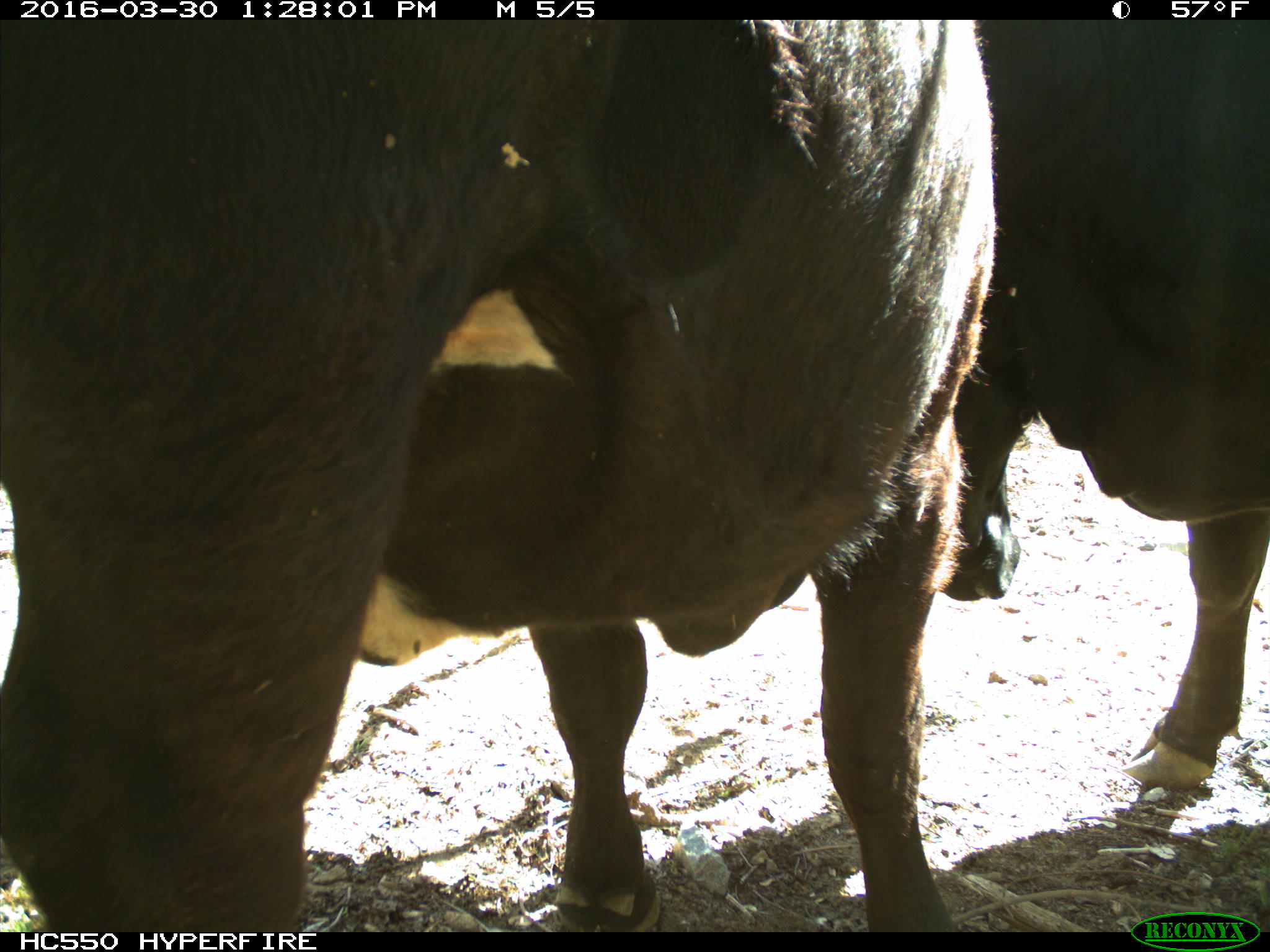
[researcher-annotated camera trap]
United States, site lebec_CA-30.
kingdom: Animalia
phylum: Chordata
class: Mammalia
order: Artiodactyla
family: Bovidae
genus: Bos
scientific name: Bos taurus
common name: domestic cow